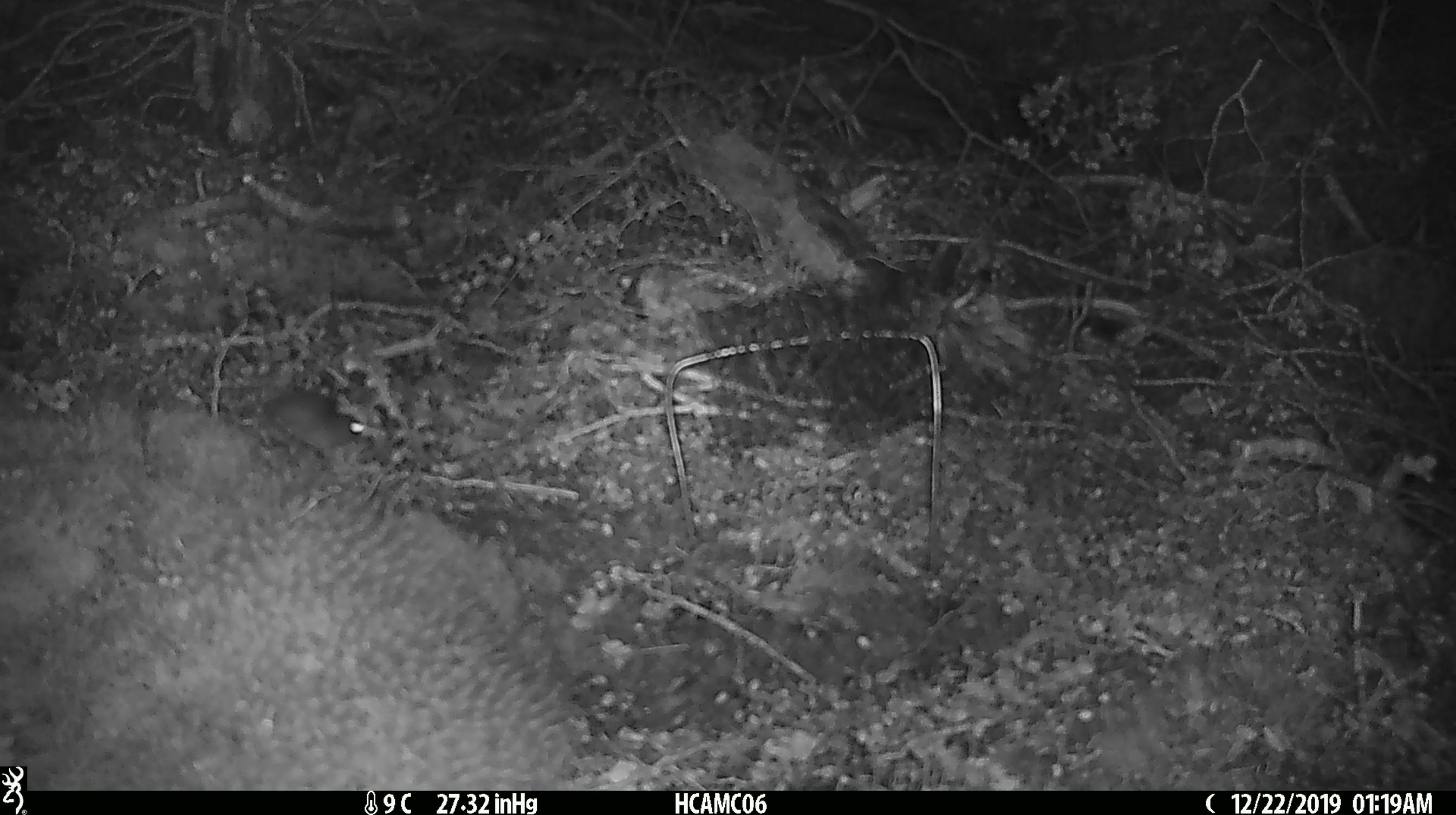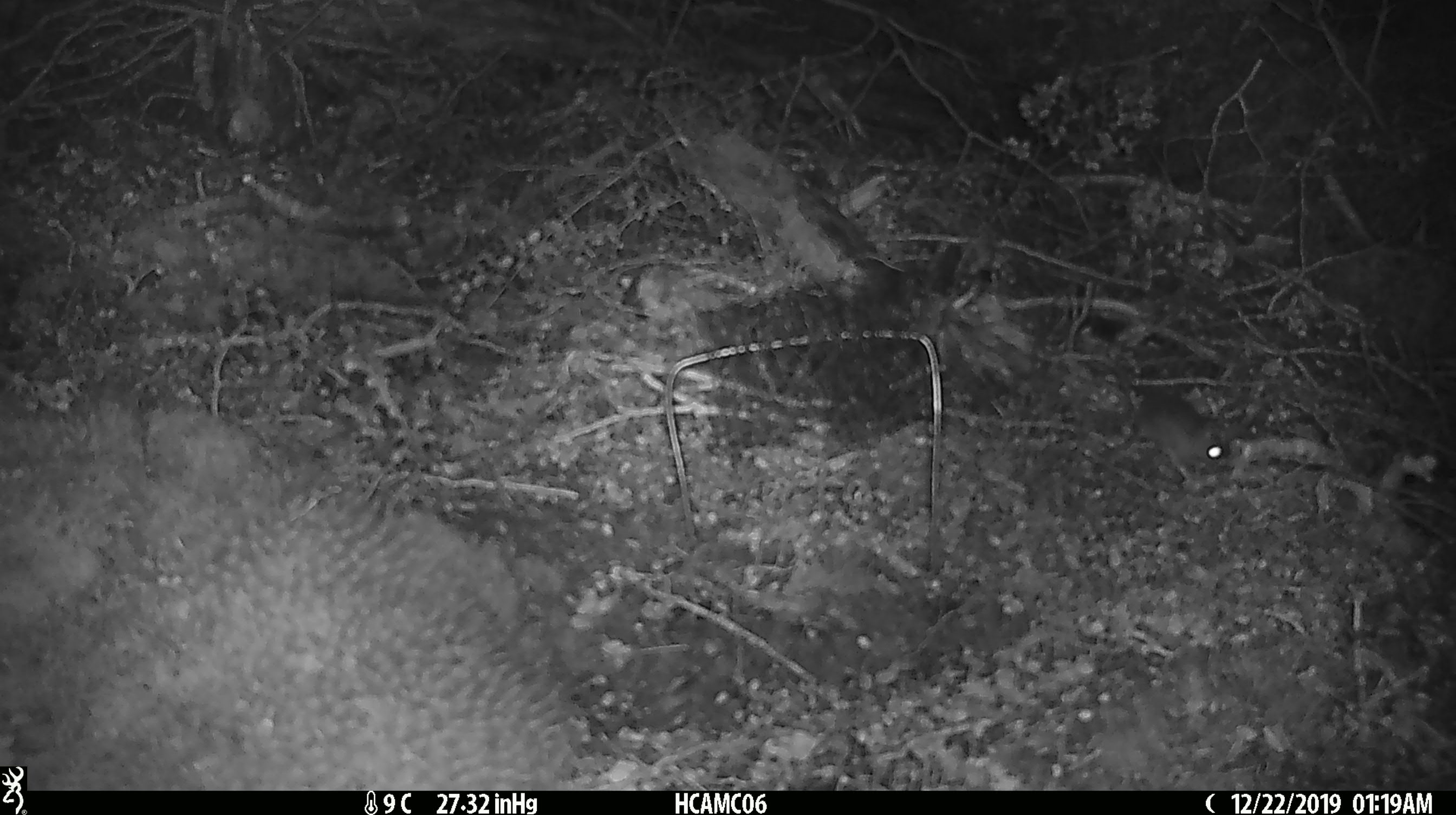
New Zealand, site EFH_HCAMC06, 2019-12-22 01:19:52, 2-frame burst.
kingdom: Animalia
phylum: Chordata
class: Mammalia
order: Rodentia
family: Muridae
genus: Mus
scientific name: Mus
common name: mouse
Mouse (Mus).